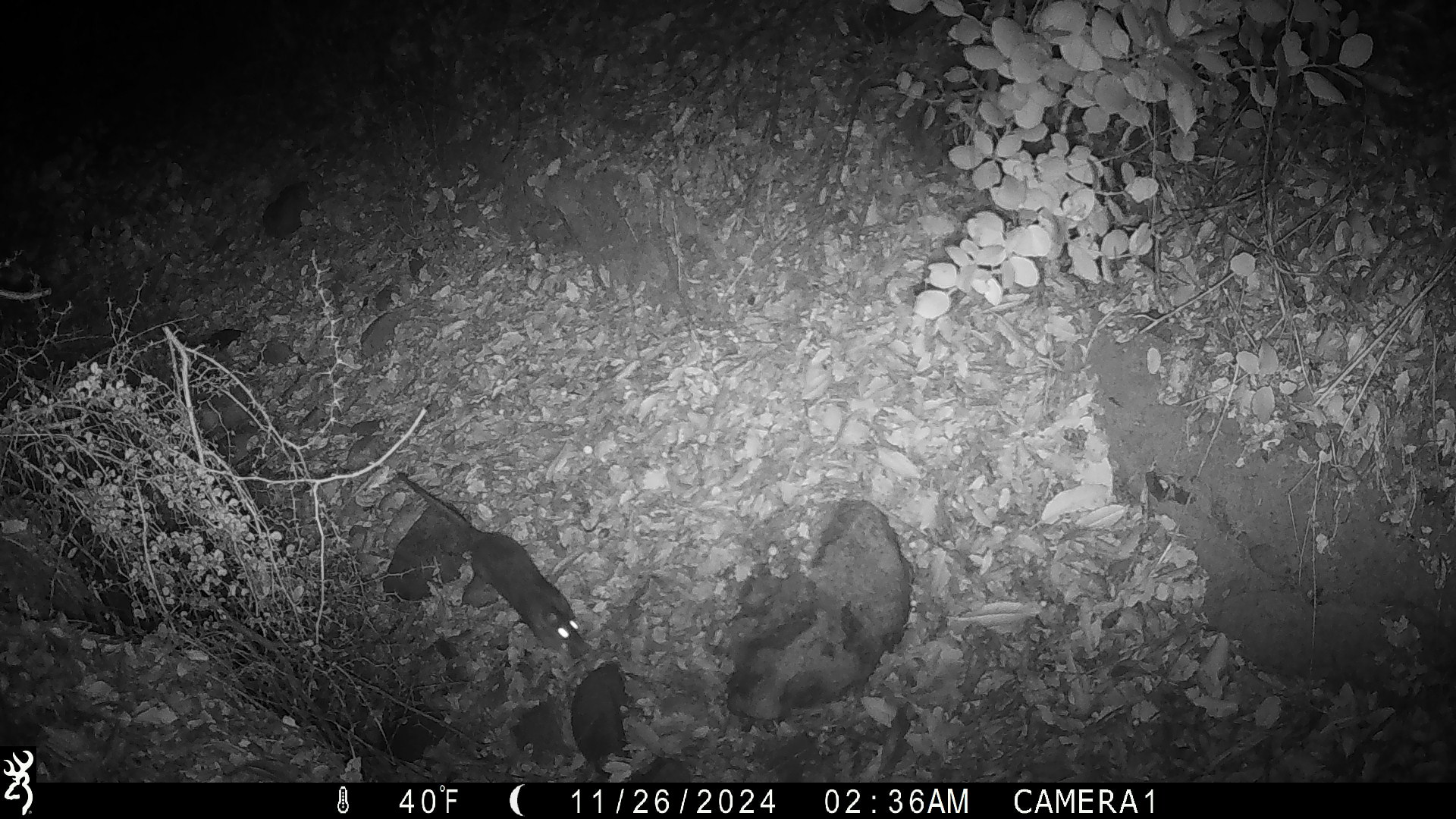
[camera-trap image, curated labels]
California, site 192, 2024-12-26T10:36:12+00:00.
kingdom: Animalia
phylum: Chordata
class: Mammalia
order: Rodentia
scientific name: Rodentia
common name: mouse or rat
Mouse or rat (Rodentia).